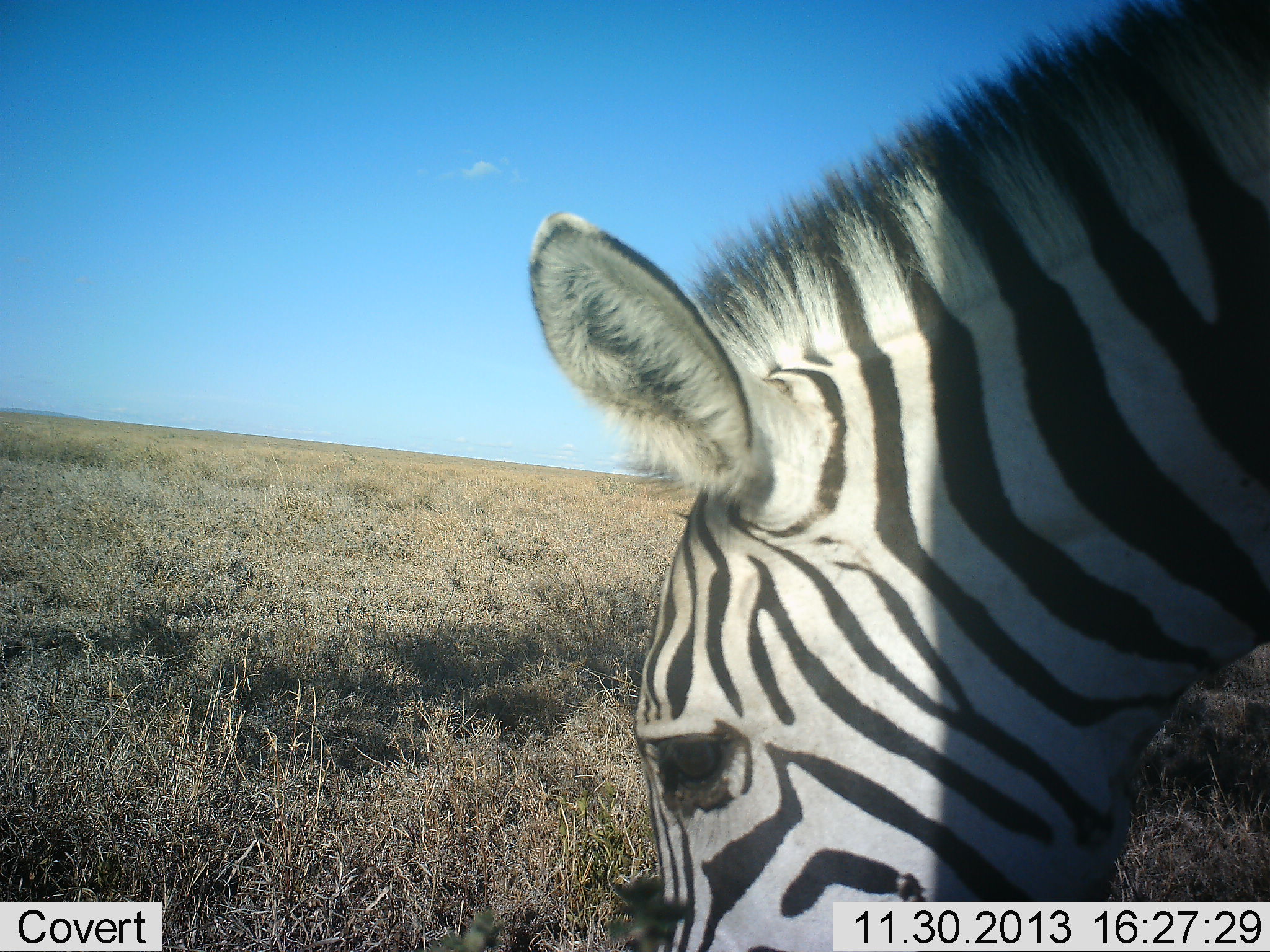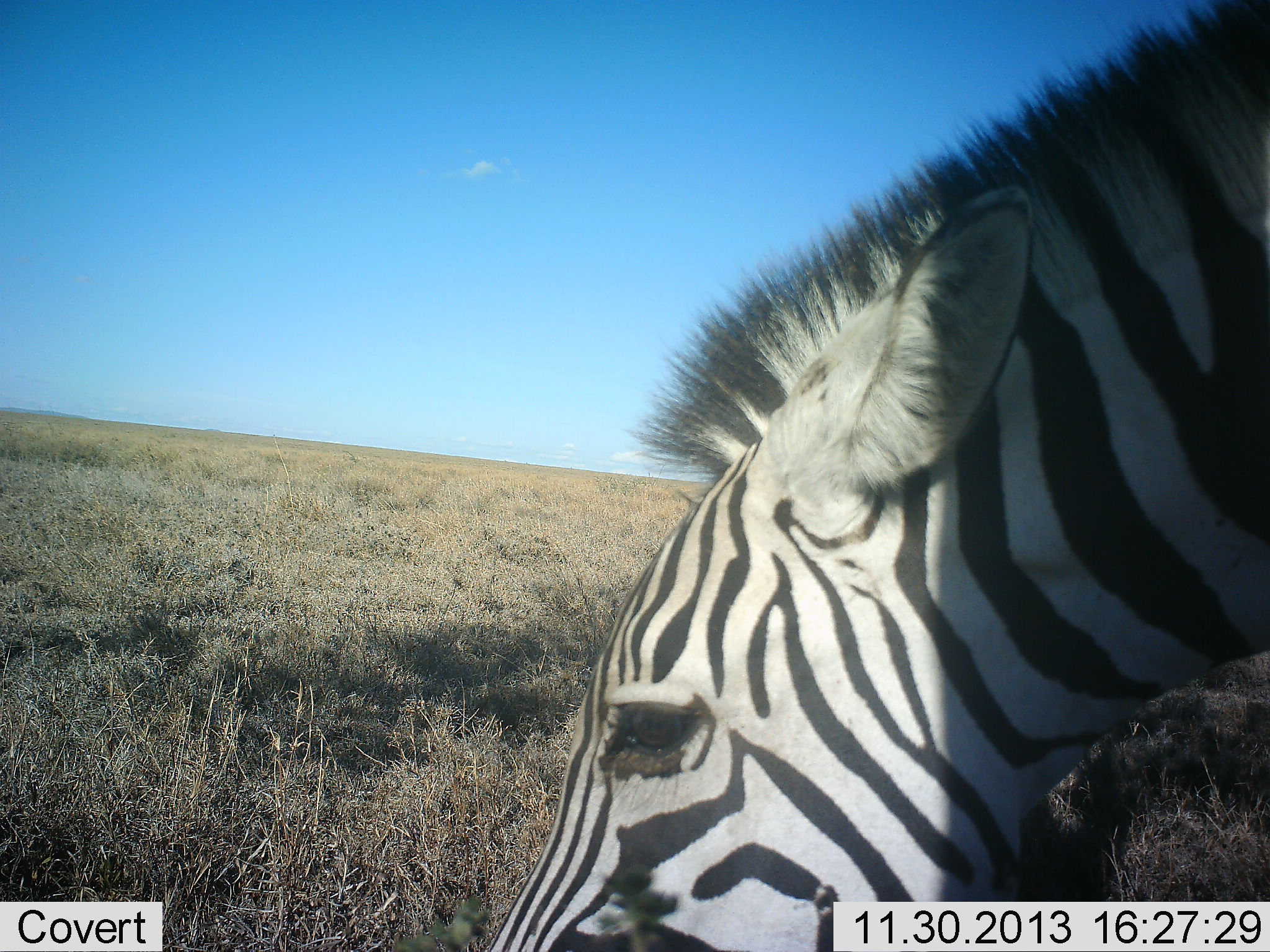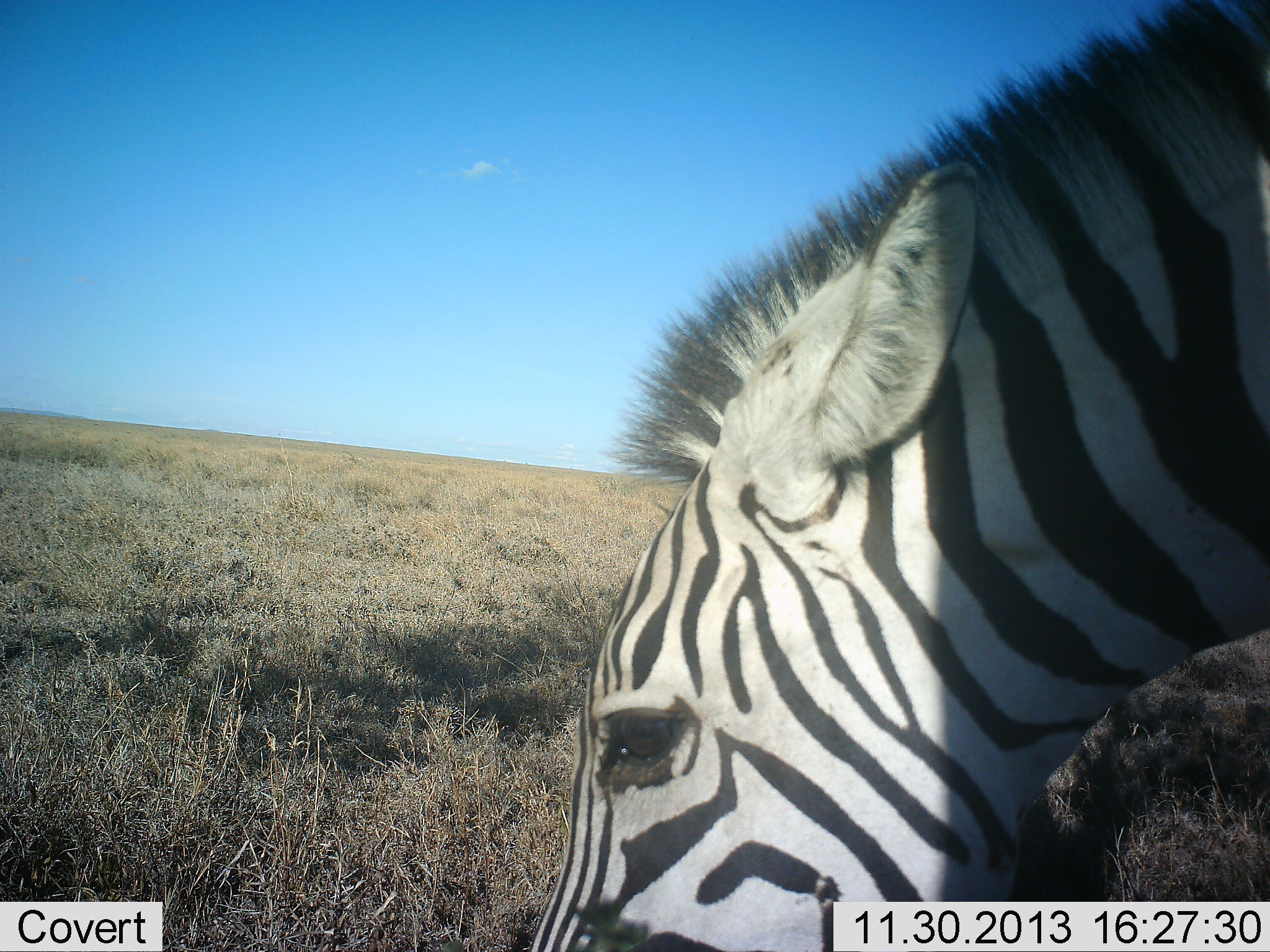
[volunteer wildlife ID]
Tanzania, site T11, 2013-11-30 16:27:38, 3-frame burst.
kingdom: Animalia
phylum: Chordata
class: Mammalia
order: Perissodactyla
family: Equidae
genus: Equus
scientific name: Equus quagga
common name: plains zebra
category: zebra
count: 1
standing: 27%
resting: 0%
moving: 0%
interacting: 0%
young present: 0%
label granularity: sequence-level